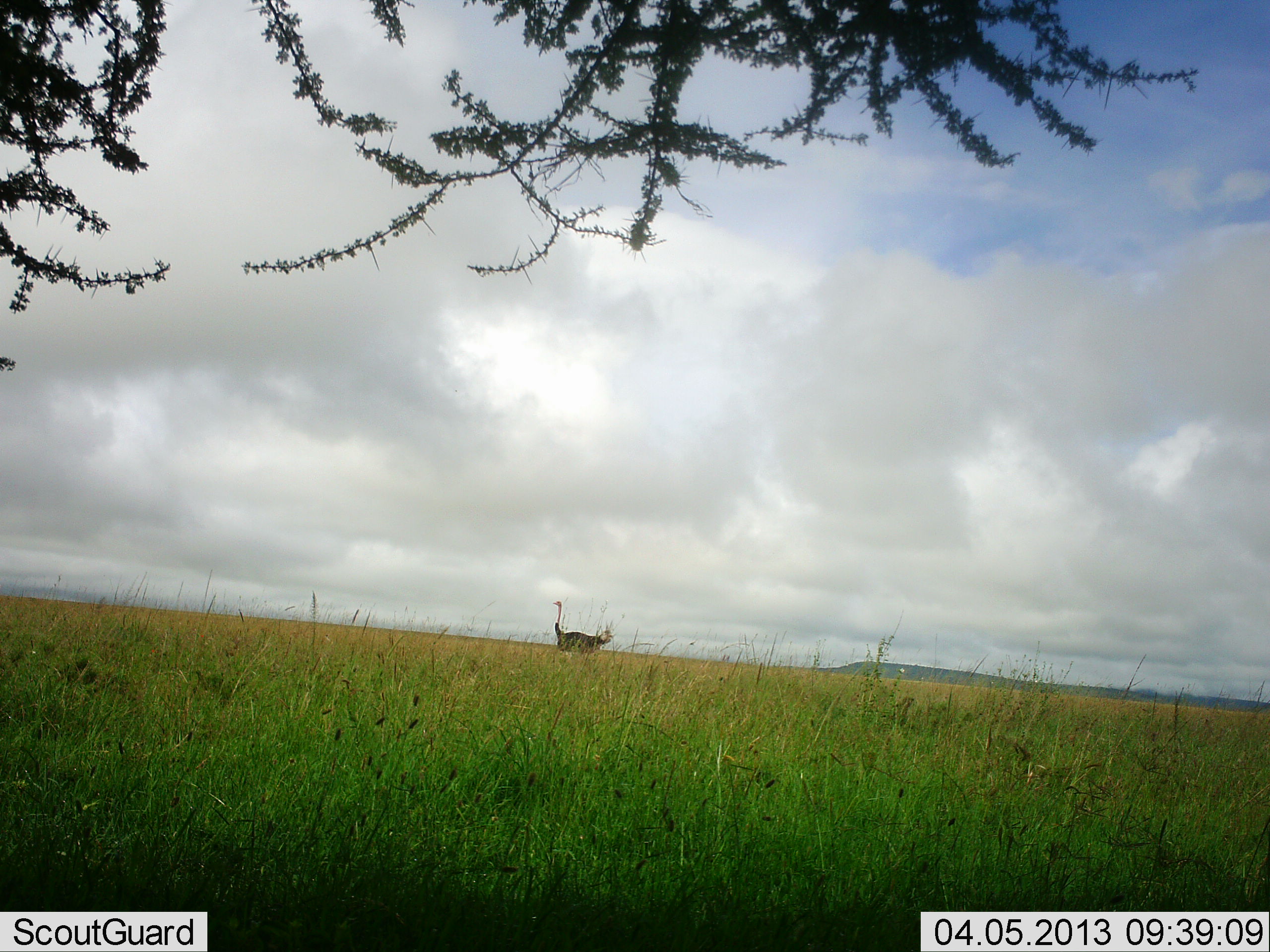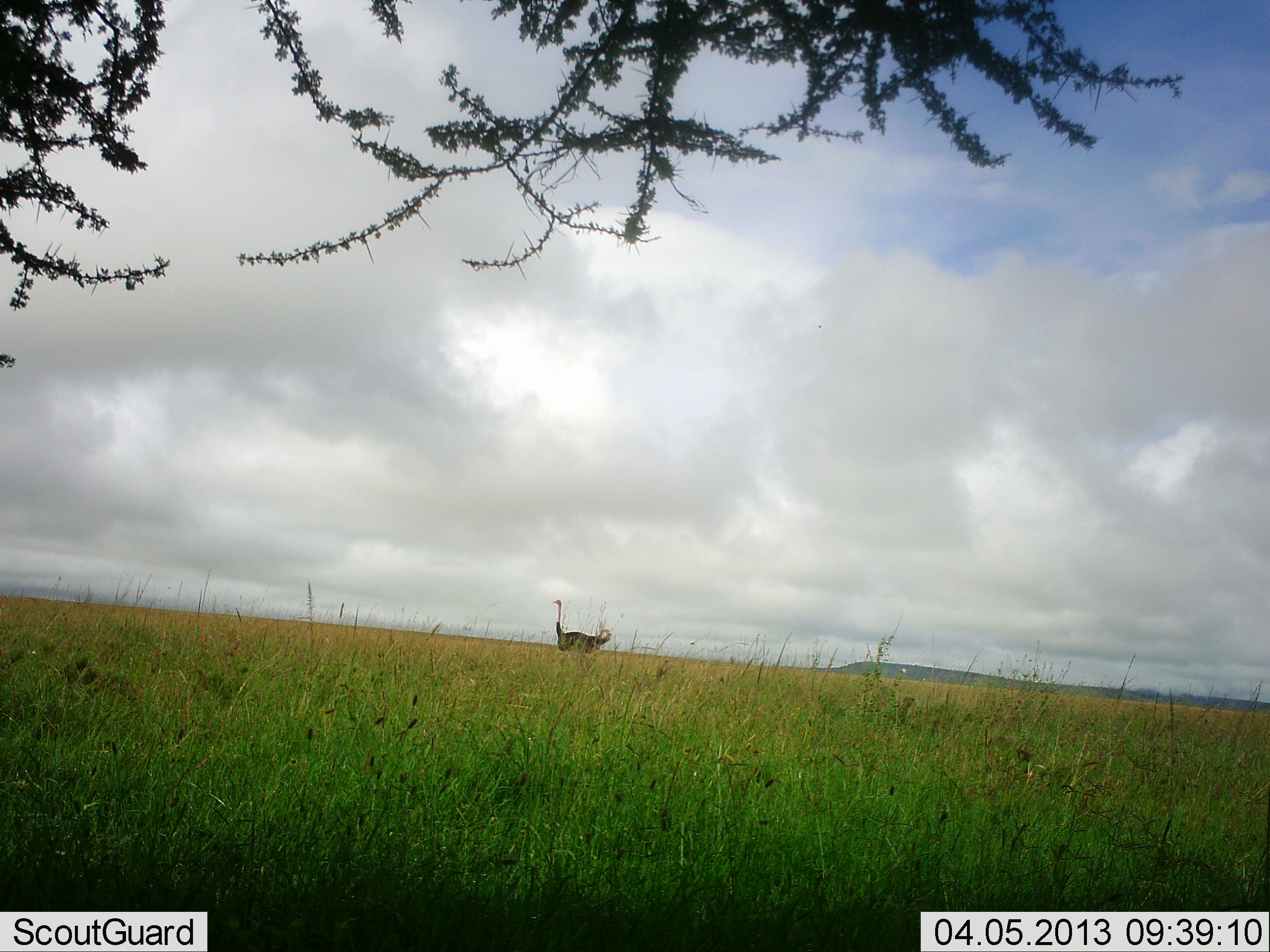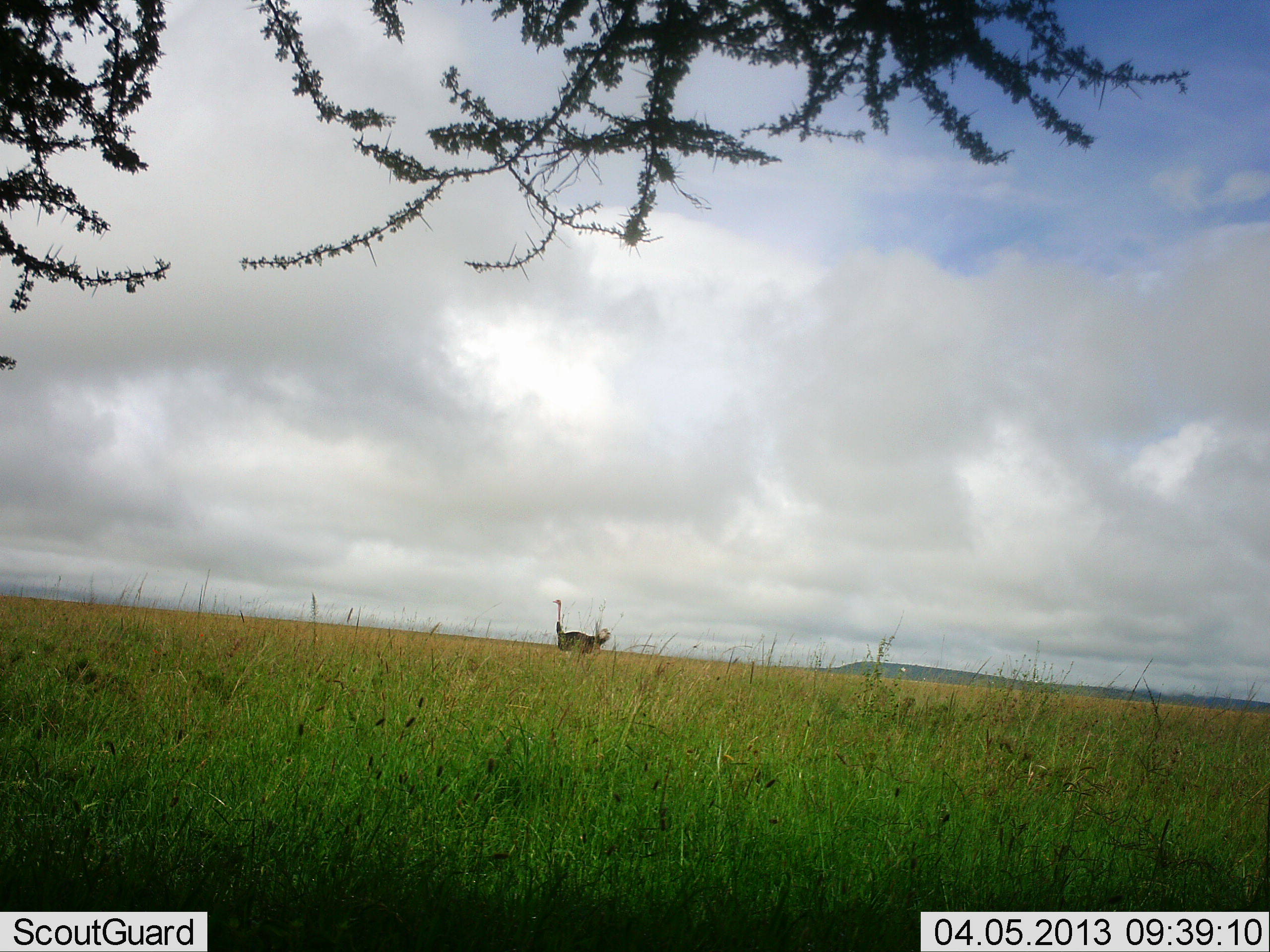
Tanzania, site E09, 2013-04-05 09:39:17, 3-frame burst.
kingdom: Animalia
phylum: Chordata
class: Aves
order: Struthioniformes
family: Struthionidae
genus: Struthio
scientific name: Struthio camelus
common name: ostrich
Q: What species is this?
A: Ostrich (Struthio camelus).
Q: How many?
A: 1.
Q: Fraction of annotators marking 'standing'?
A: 92%.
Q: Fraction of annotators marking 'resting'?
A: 4%.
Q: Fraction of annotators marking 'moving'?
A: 4%.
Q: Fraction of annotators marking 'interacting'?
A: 0%.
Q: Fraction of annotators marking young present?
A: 0%.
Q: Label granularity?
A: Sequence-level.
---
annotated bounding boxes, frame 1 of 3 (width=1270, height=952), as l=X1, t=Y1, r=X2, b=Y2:
animal: l=552, t=600, r=613, b=661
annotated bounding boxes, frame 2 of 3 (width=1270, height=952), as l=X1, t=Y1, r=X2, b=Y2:
animal: l=552, t=598, r=611, b=661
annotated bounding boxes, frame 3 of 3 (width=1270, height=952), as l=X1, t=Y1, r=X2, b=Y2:
animal: l=552, t=598, r=611, b=658